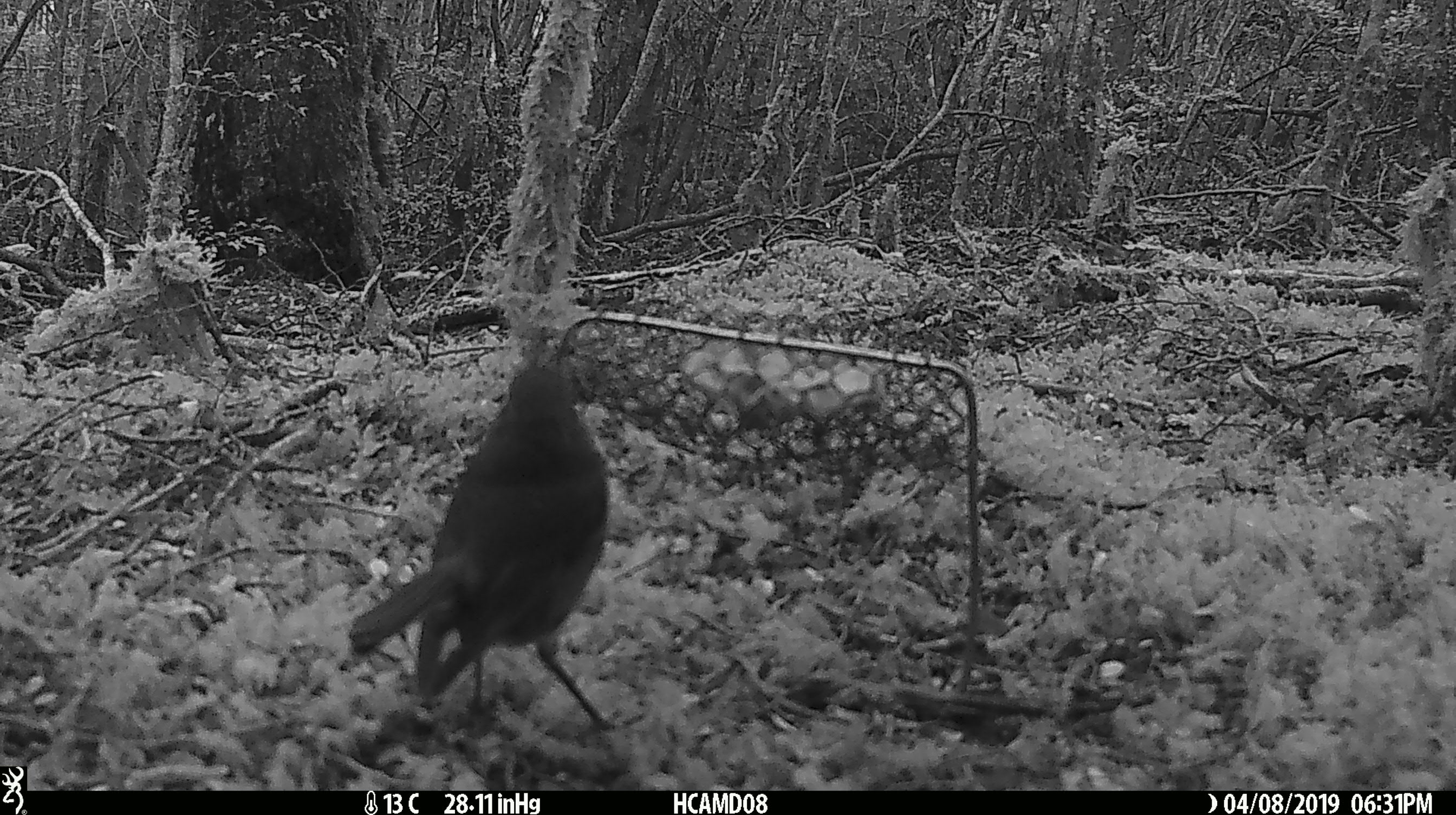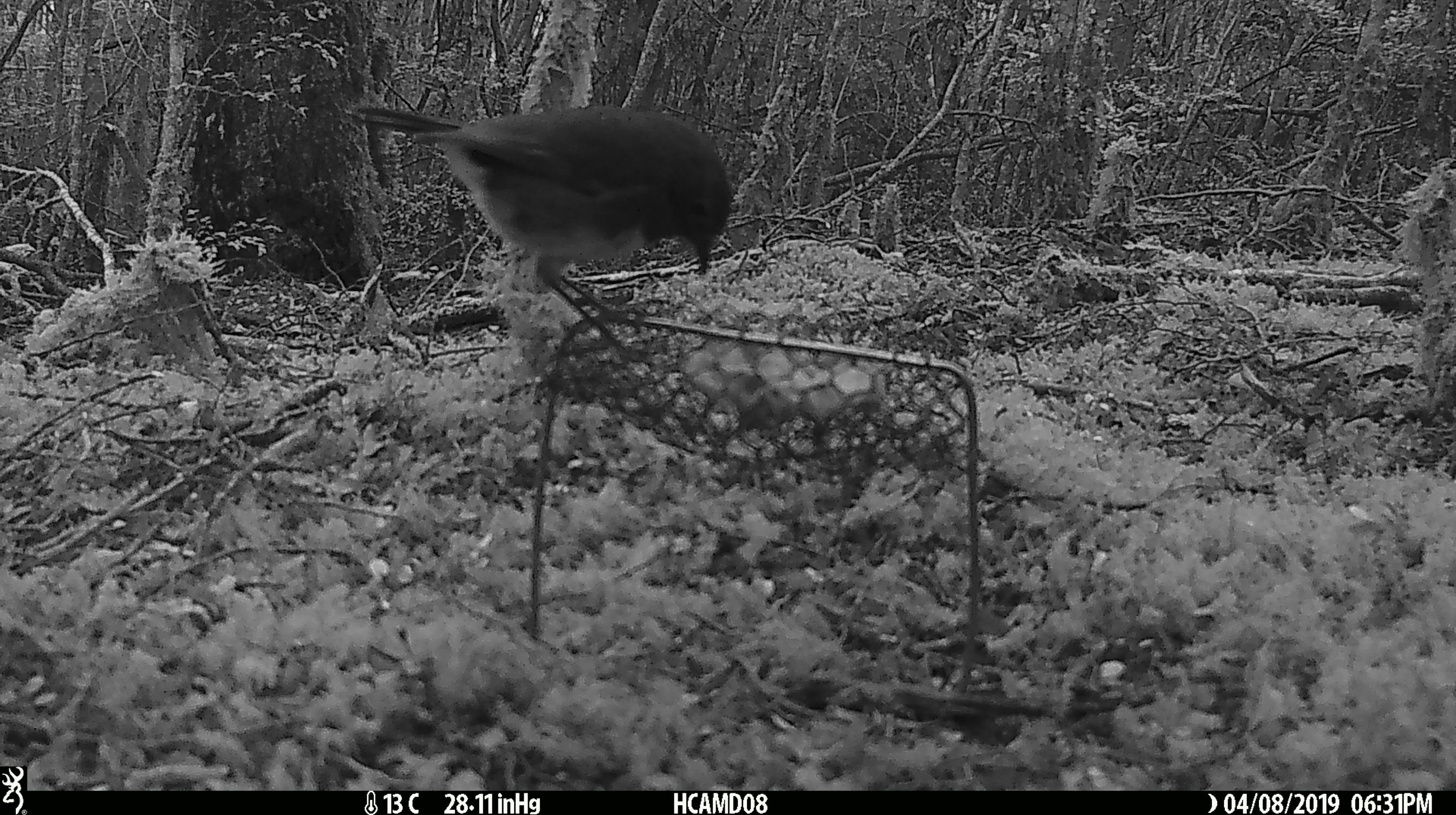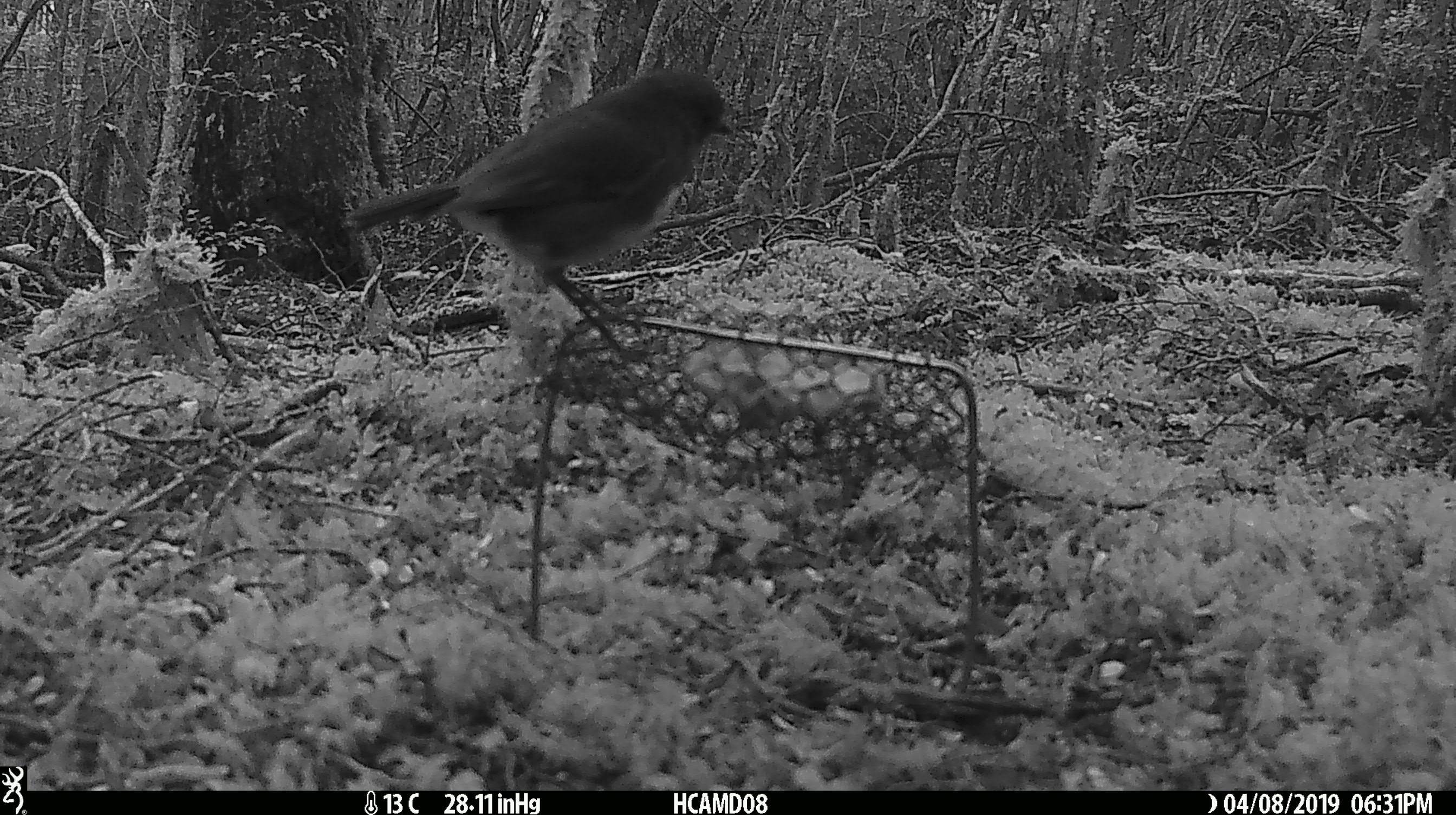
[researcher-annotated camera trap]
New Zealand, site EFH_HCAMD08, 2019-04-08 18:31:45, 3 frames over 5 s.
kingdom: Animalia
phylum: Chordata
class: Aves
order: Passeriformes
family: Petroicidae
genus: Petroica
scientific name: Petroica australis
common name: new zealand robin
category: robin